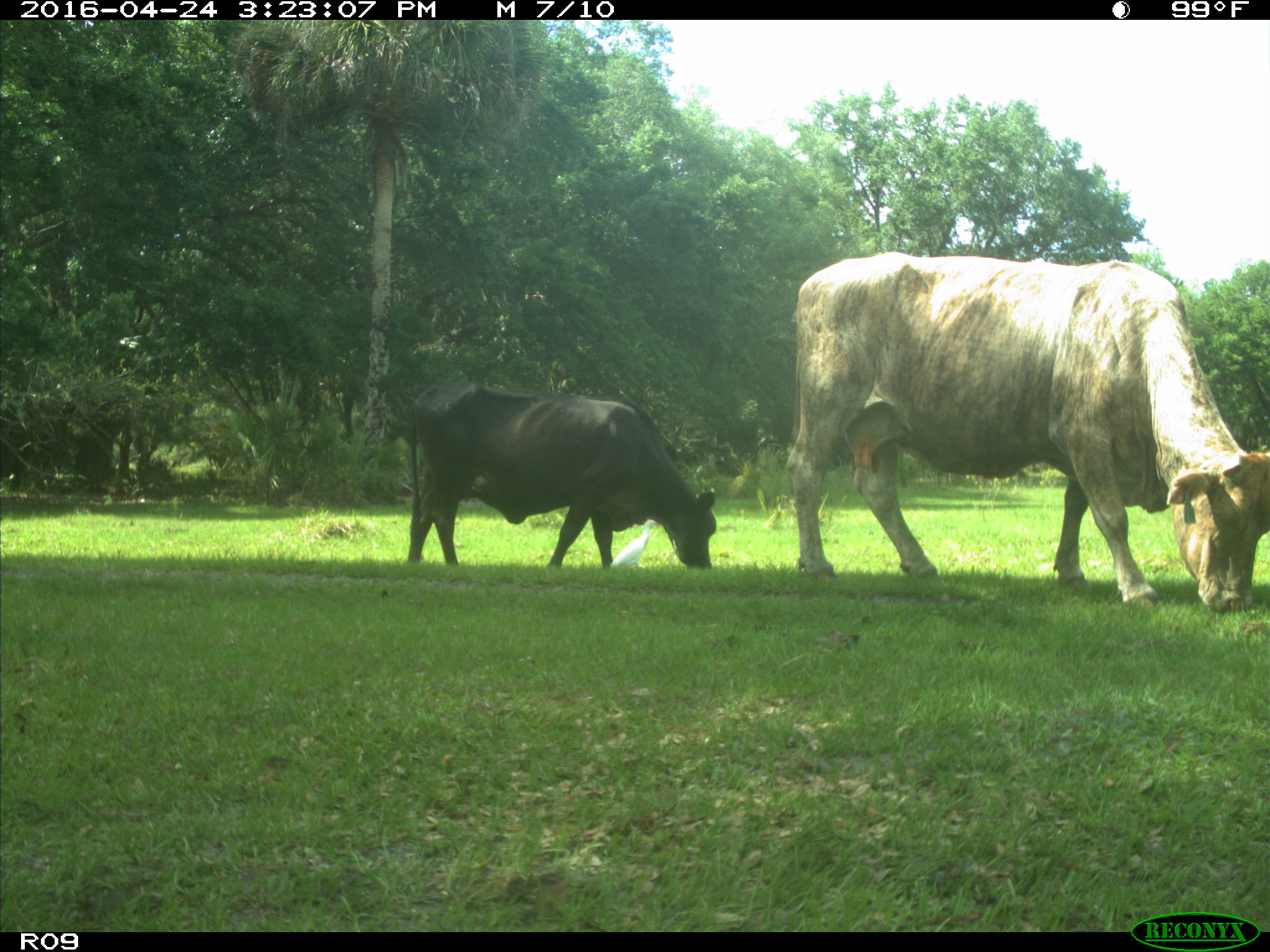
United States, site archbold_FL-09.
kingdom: Animalia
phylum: Chordata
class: Mammalia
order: Artiodactyla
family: Bovidae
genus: Bos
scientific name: Bos taurus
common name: domestic cow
Bos taurus (domestic cow).